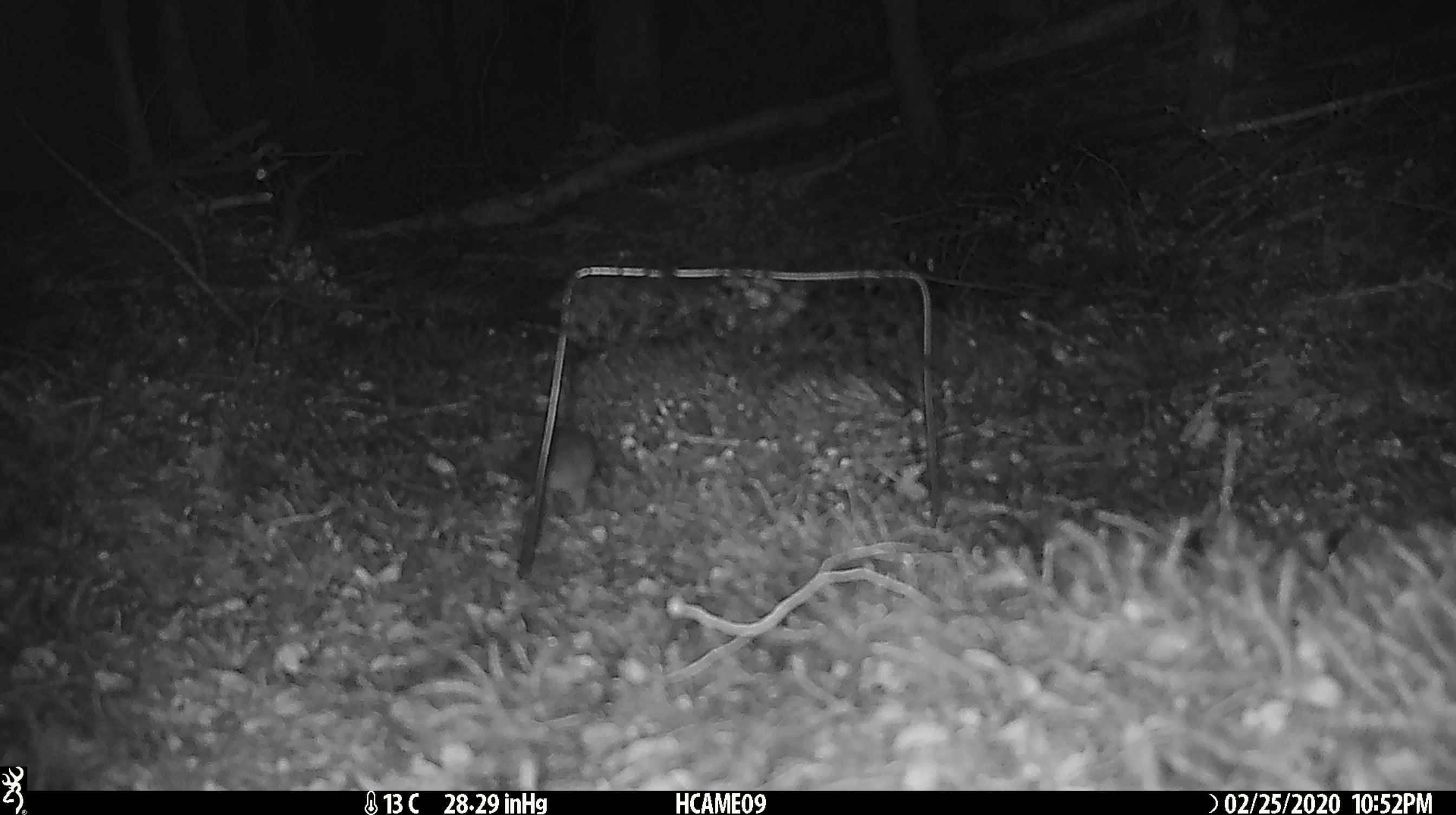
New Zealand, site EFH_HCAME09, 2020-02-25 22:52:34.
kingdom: Animalia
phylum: Chordata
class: Mammalia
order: Rodentia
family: Muridae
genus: Mus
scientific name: Mus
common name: mouse